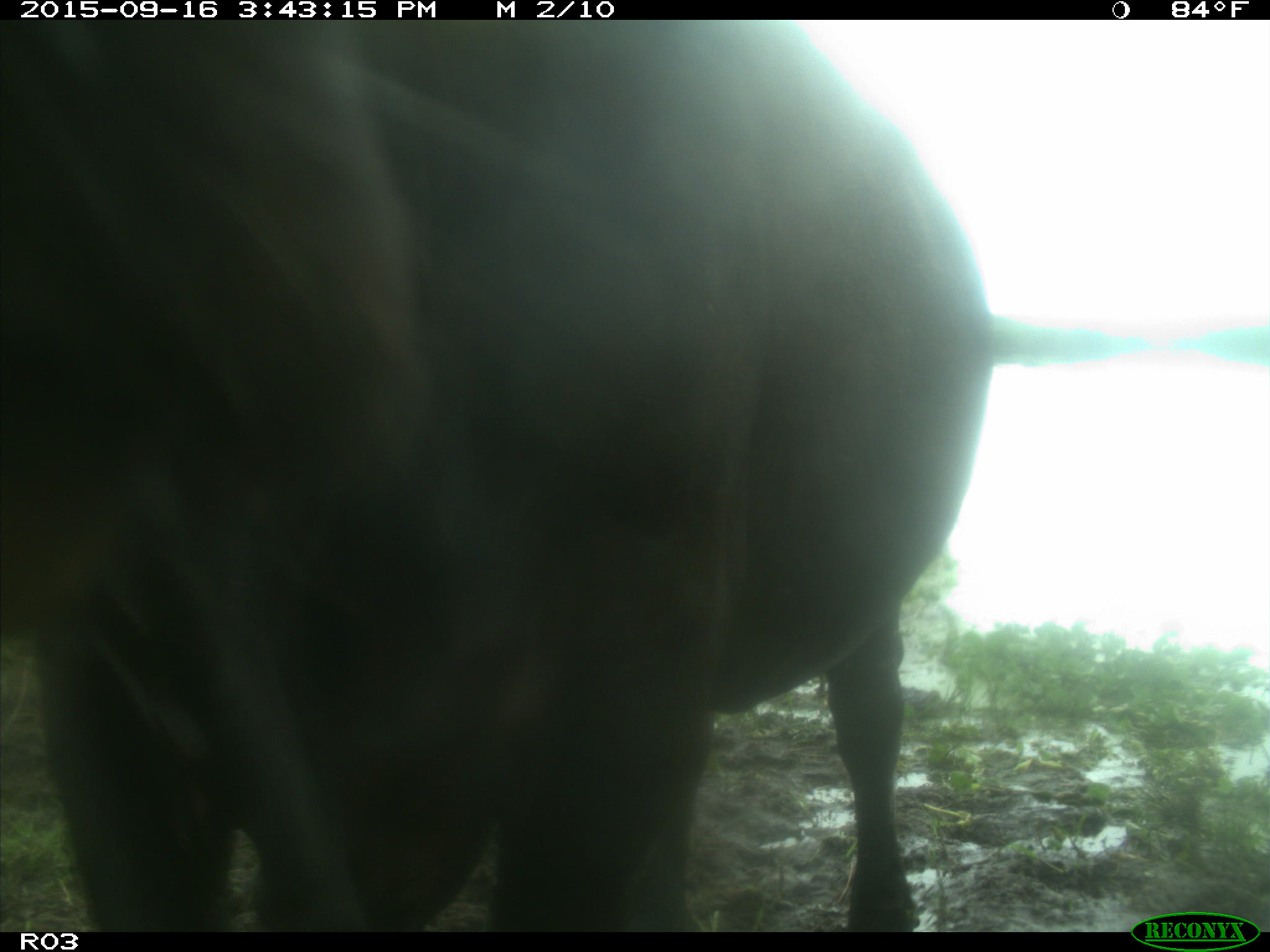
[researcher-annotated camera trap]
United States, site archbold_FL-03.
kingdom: Animalia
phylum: Chordata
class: Mammalia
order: Artiodactyla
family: Bovidae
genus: Bos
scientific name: Bos taurus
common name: domestic cow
Bos taurus (domestic cow).